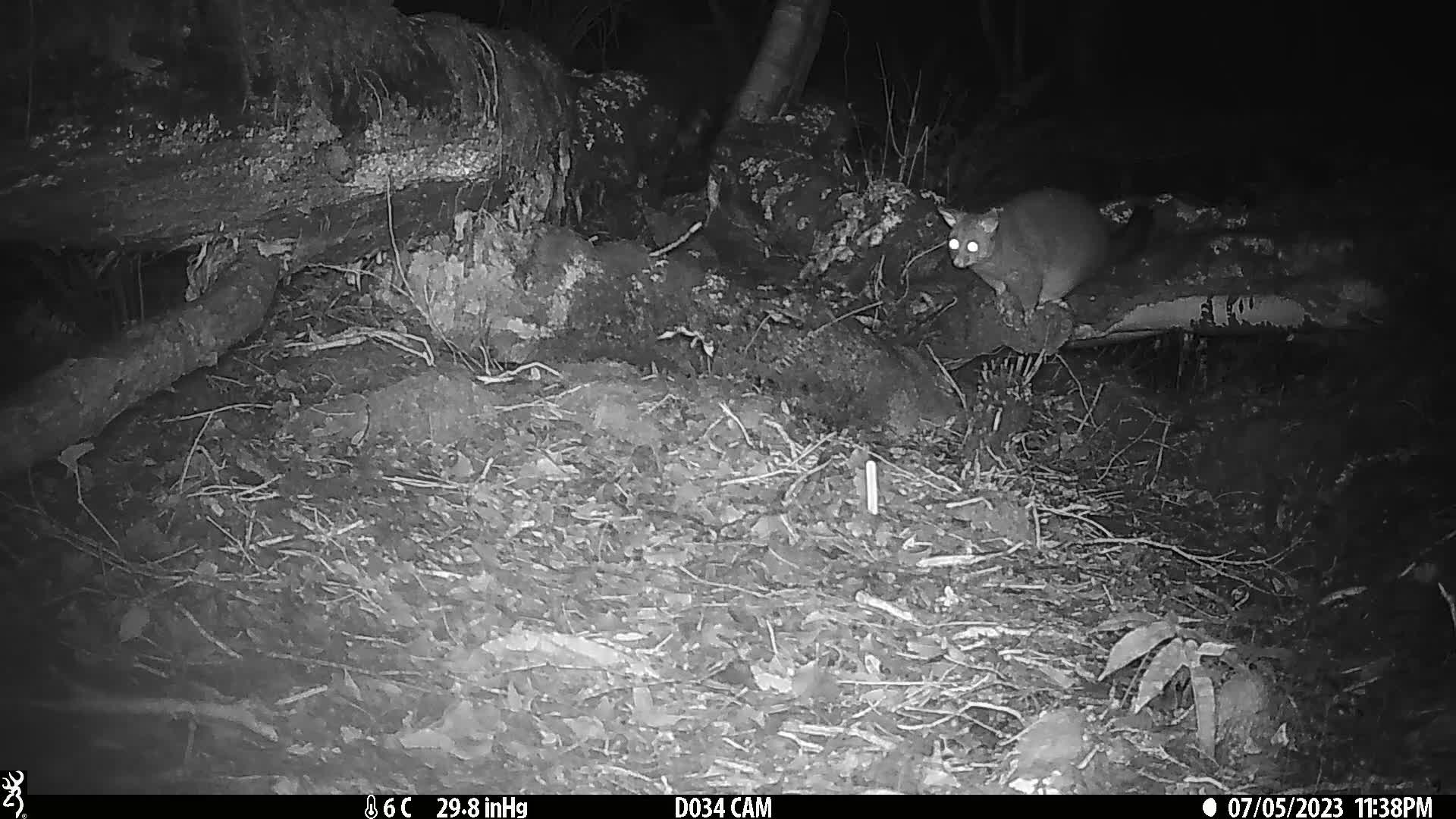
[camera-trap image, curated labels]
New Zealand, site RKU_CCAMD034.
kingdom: Animalia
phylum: Chordata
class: Mammalia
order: Diprotodontia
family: Phalangeridae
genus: Trichosurus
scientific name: Trichosurus vulpecula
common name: common brushtail possum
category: possum